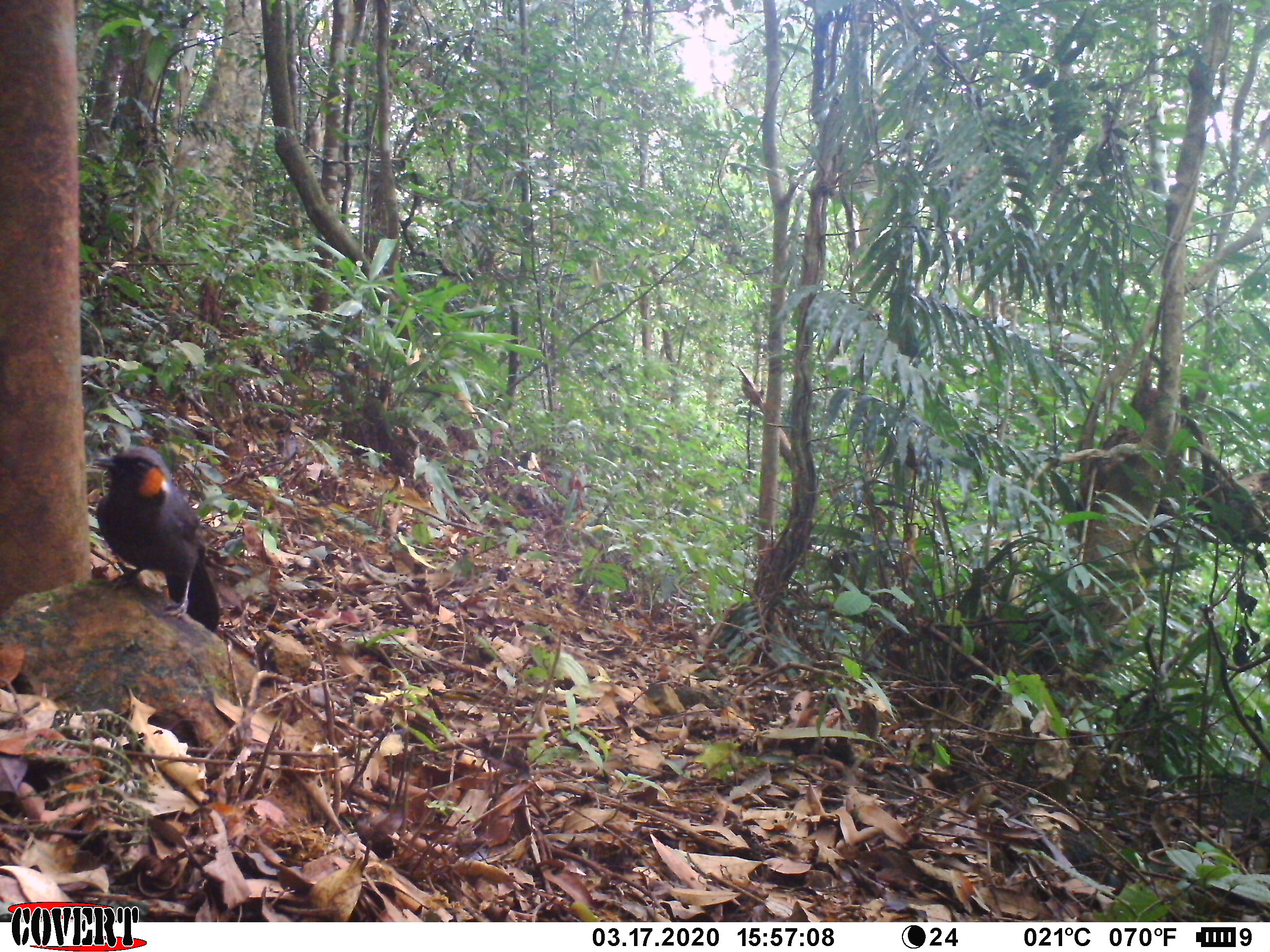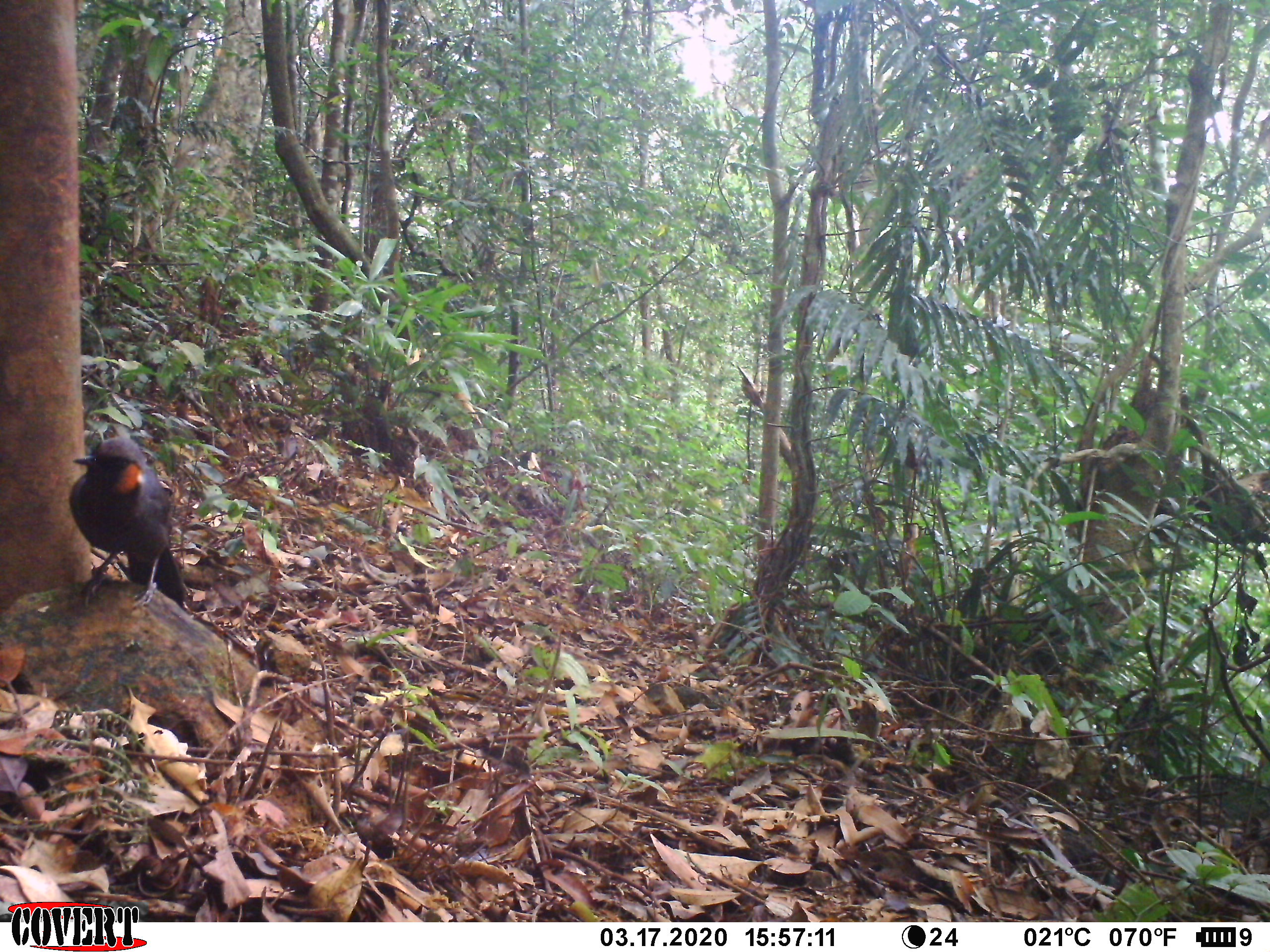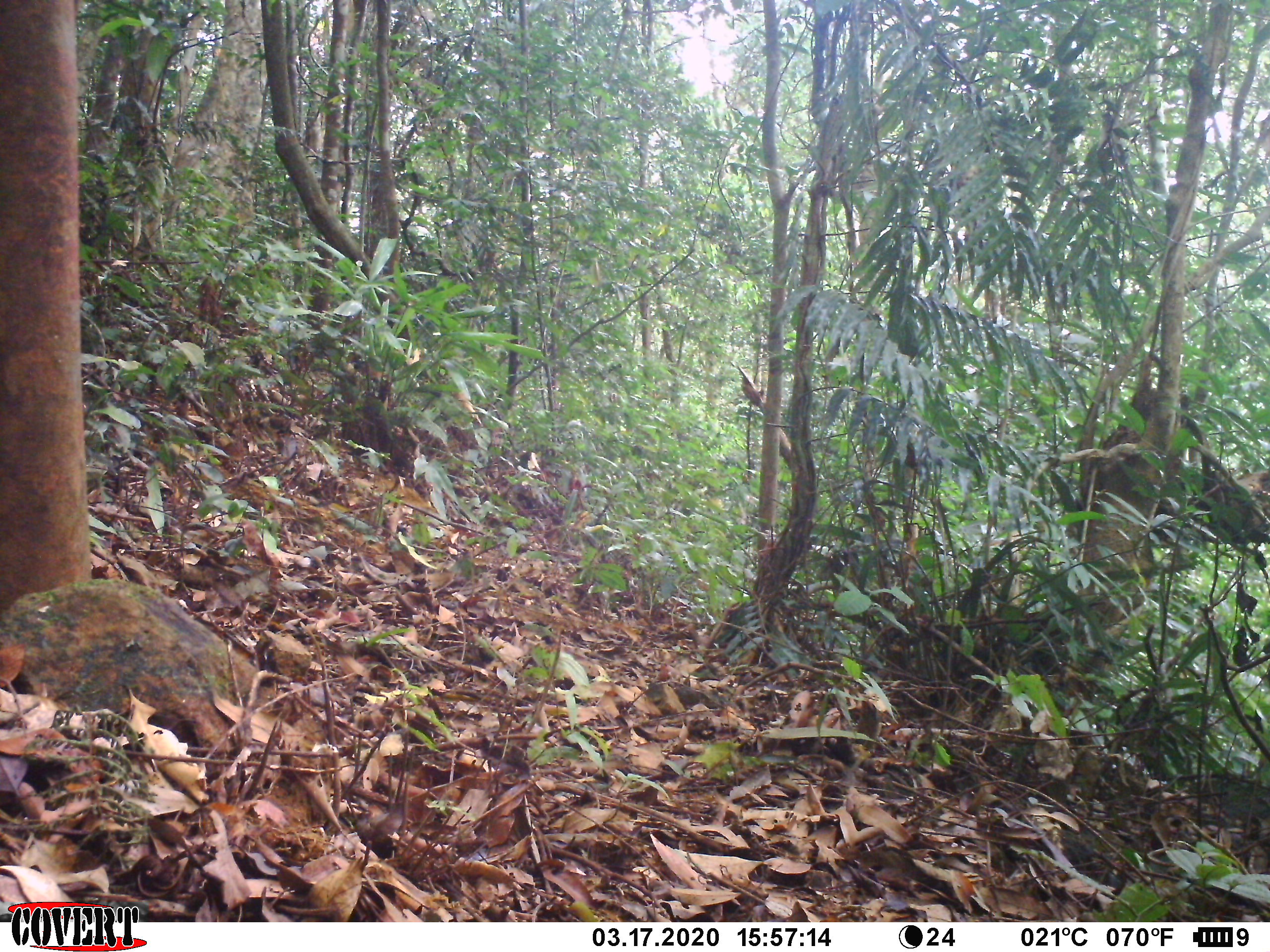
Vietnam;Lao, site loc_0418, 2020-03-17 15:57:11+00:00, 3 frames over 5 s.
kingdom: Animalia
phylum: Chordata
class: Aves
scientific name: Aves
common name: bird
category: unidentified bird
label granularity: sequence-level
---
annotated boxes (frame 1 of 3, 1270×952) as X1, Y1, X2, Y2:
unidentified bird: 89, 444, 221, 630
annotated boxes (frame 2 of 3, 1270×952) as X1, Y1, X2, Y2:
unidentified bird: 67, 436, 189, 609